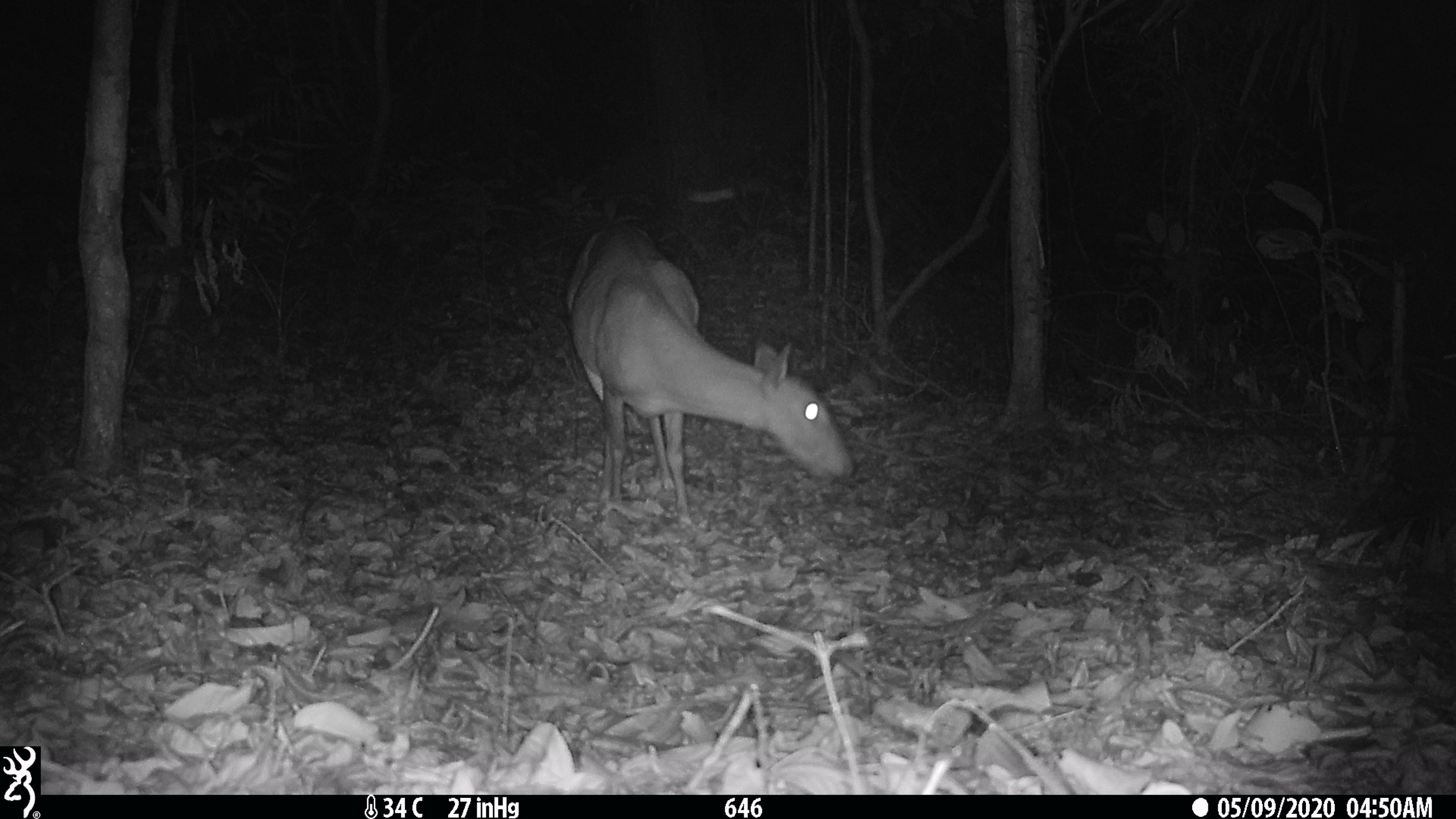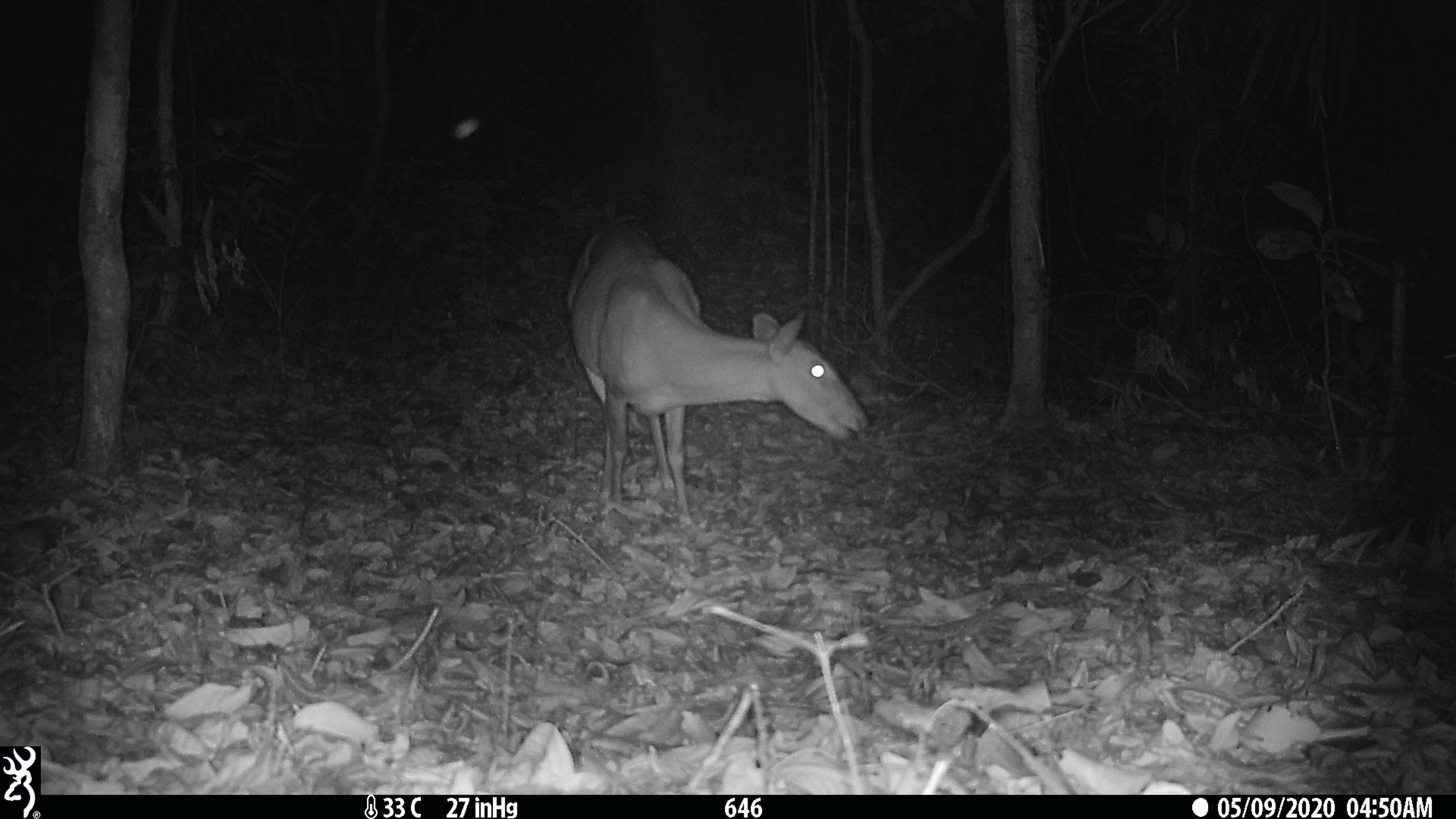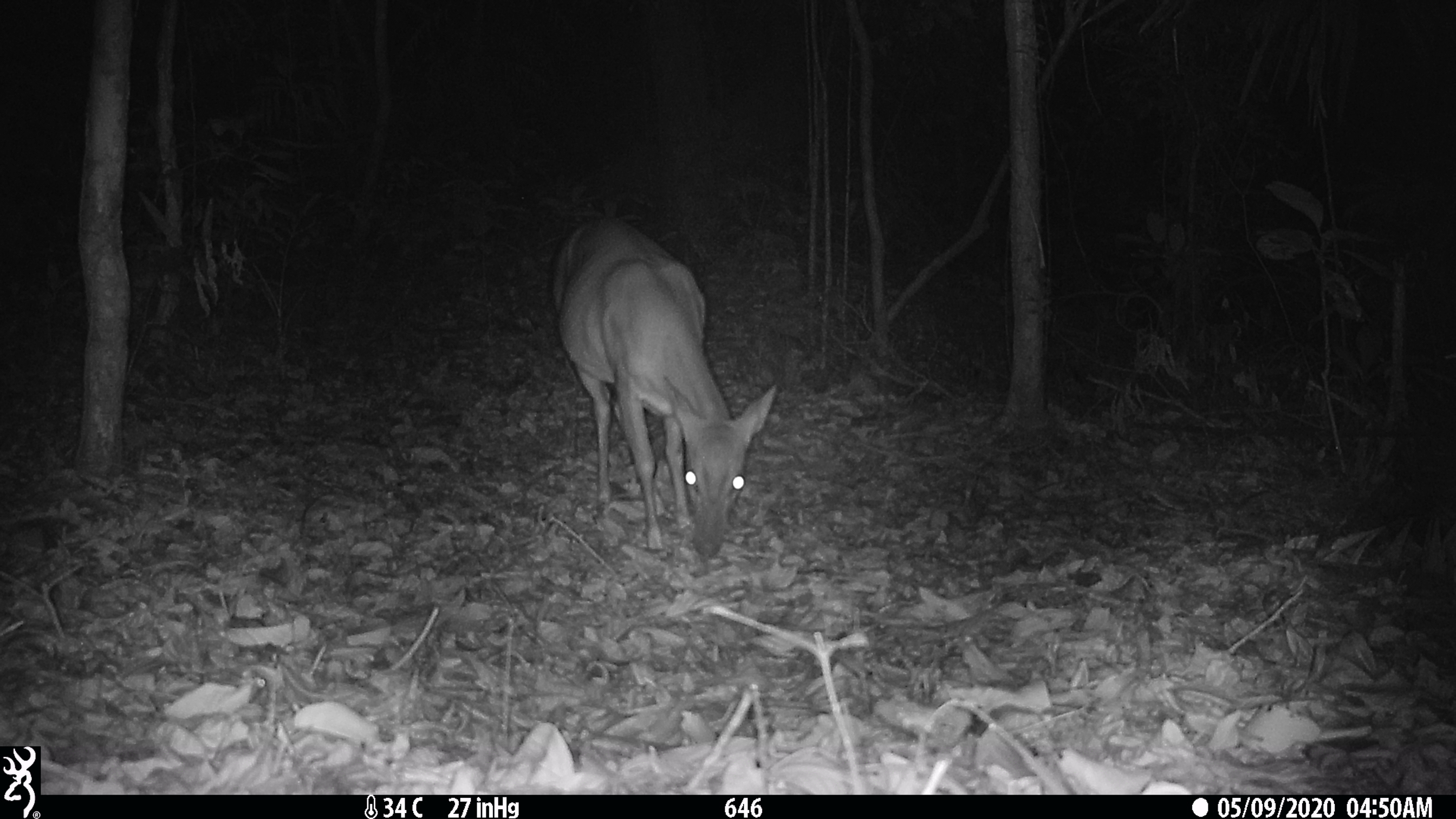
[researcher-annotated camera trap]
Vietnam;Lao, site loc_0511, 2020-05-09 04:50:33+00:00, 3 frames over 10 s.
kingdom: Animalia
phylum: Chordata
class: Mammalia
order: Artiodactyla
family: Cervidae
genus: Muntiacus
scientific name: Muntiacus vuquangensis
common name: large-antlered muntjac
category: large antlered muntjac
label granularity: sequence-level